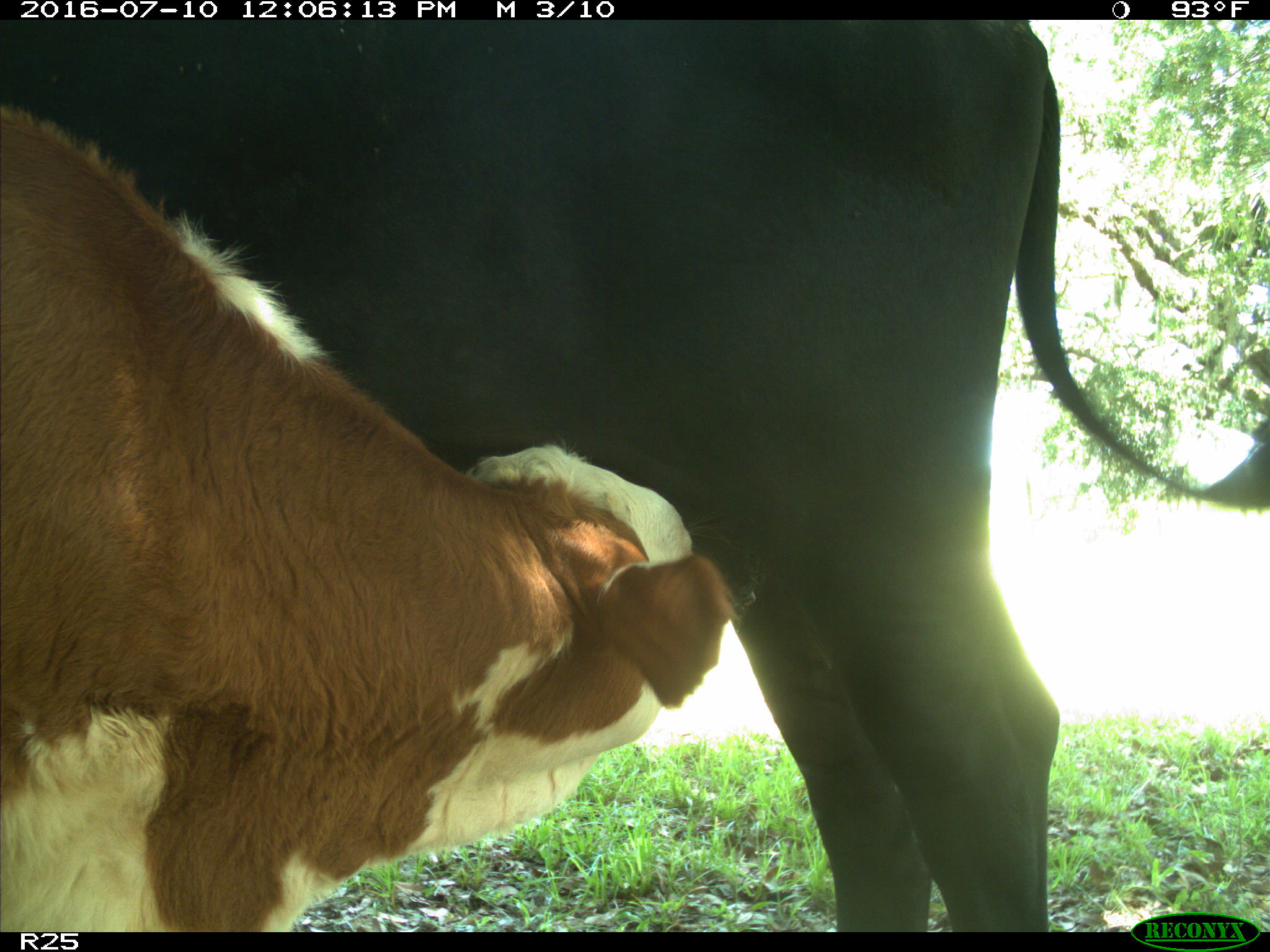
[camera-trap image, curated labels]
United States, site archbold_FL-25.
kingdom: Animalia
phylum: Chordata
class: Mammalia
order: Artiodactyla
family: Bovidae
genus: Bos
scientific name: Bos taurus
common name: domestic cow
Bos taurus (domestic cow).